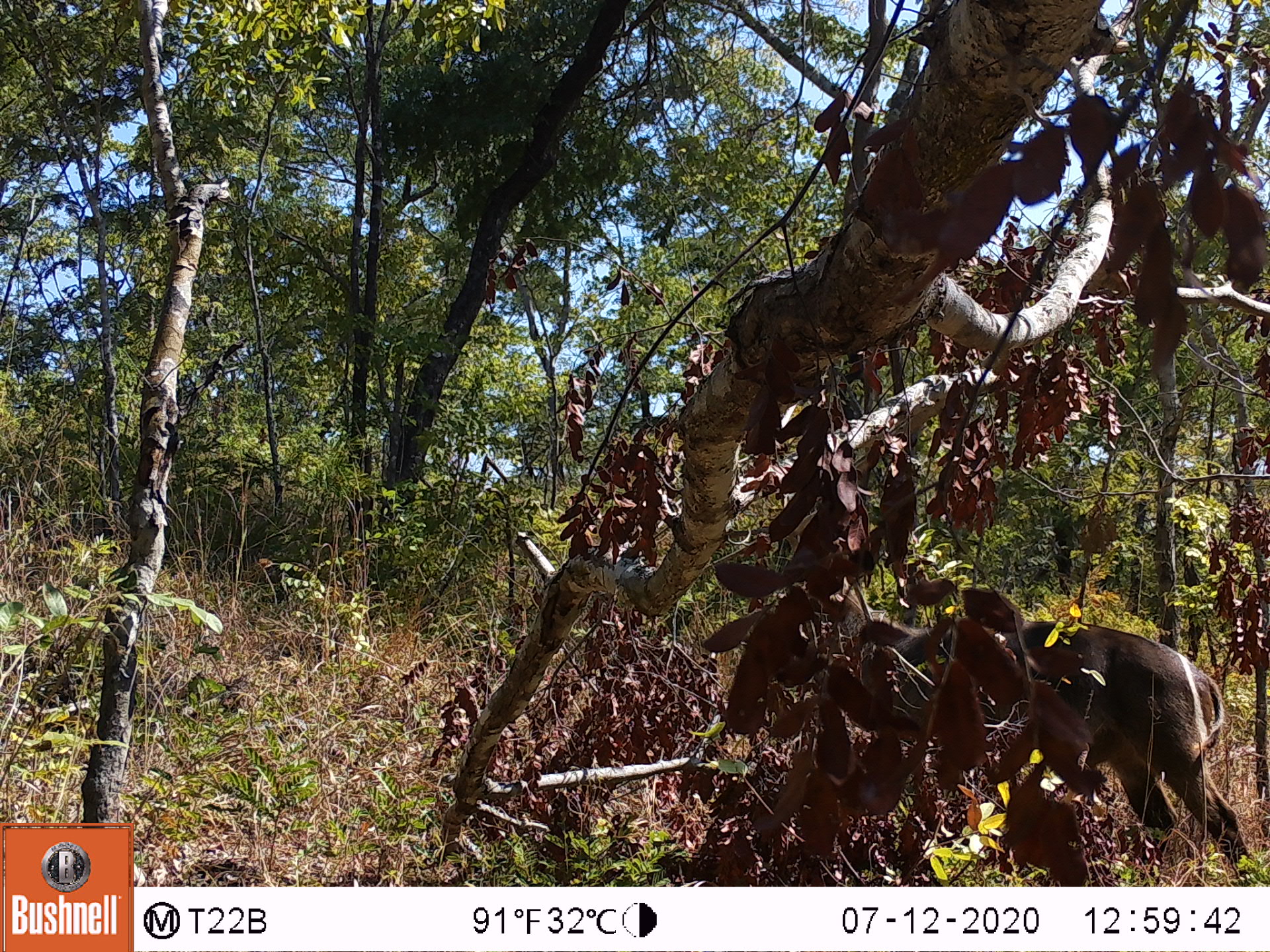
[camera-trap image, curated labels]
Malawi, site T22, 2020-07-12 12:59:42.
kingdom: Animalia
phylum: Chordata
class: Mammalia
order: Artiodactyla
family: Bovidae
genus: Kobus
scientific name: Kobus ellipsiprymnus ellipsiprymnus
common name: common waterbuck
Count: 1.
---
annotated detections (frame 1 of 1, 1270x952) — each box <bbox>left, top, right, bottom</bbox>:
common waterbuck: <bbox>973, 607, 1251, 873</bbox>